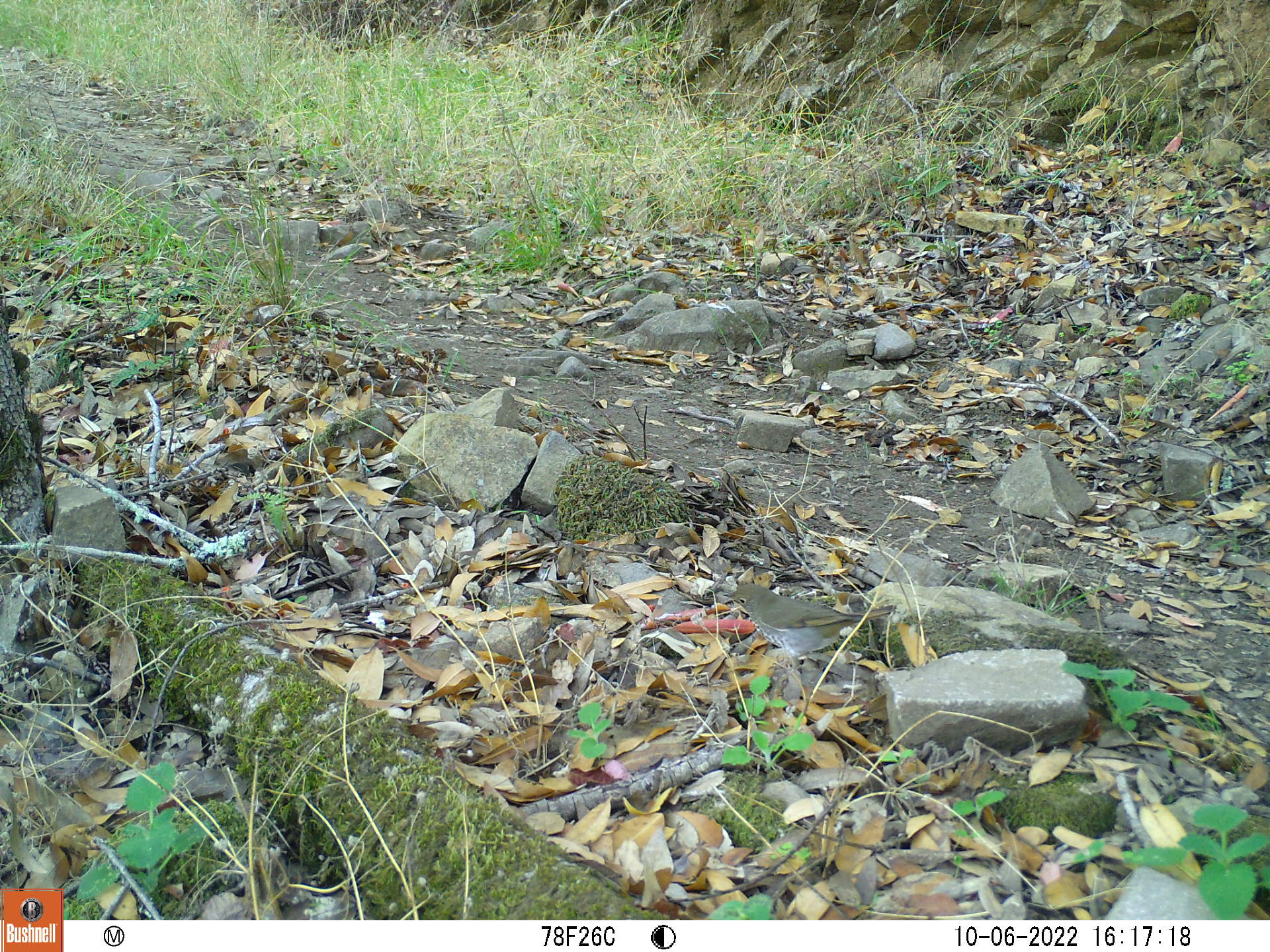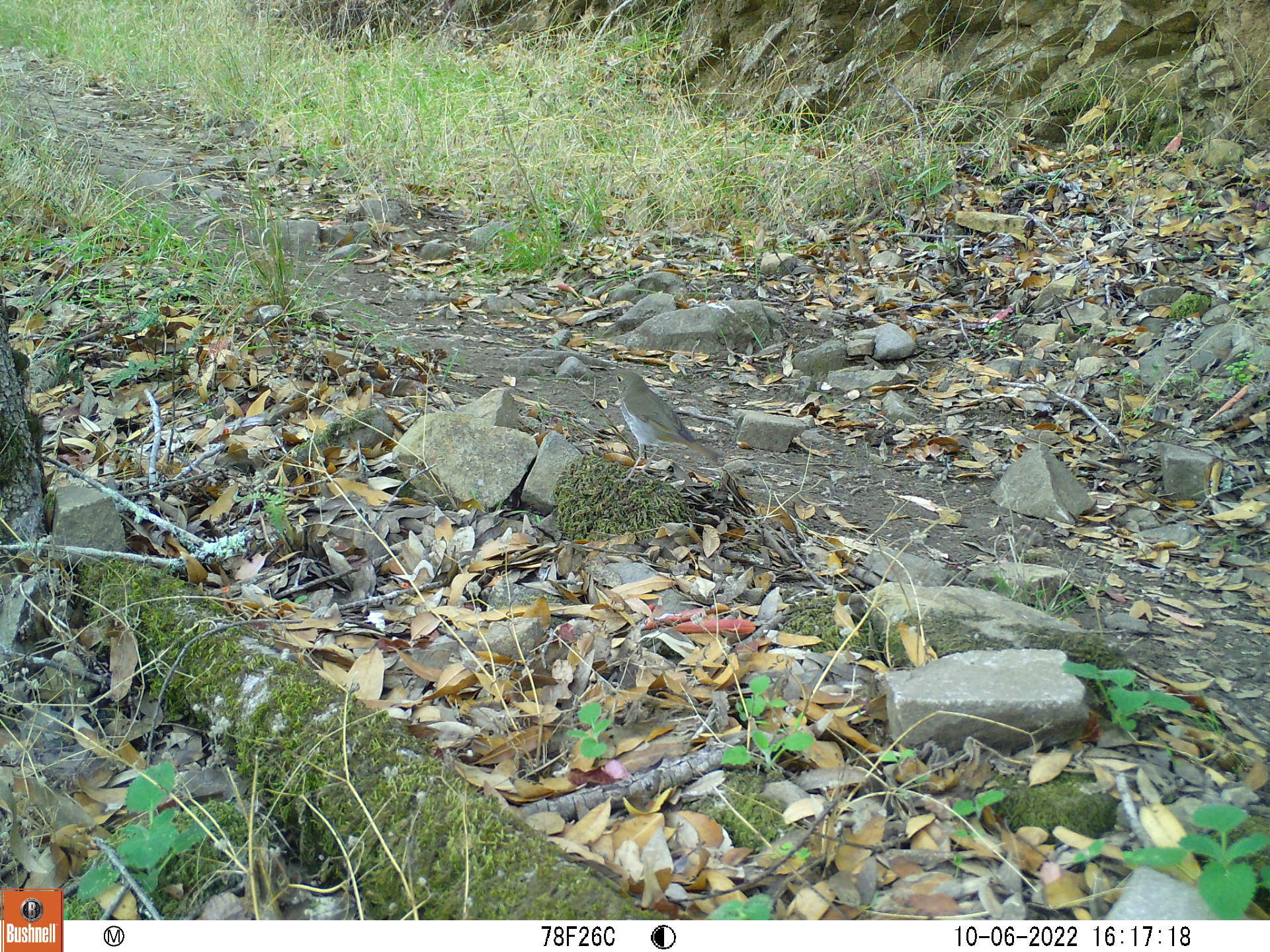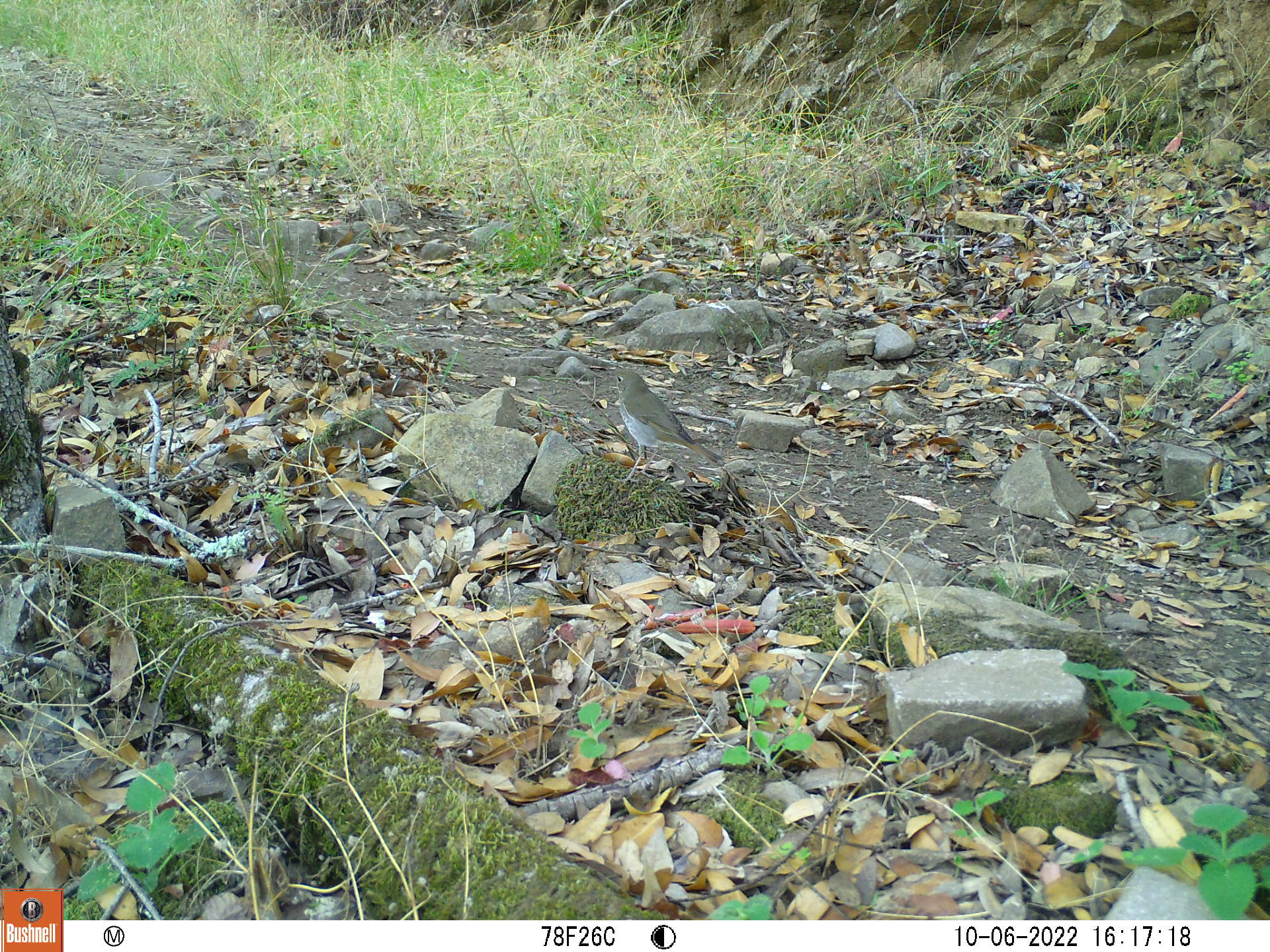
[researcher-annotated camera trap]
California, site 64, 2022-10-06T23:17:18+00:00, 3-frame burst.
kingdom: Animalia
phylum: Chordata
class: Aves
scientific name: Aves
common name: bird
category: unknown bird